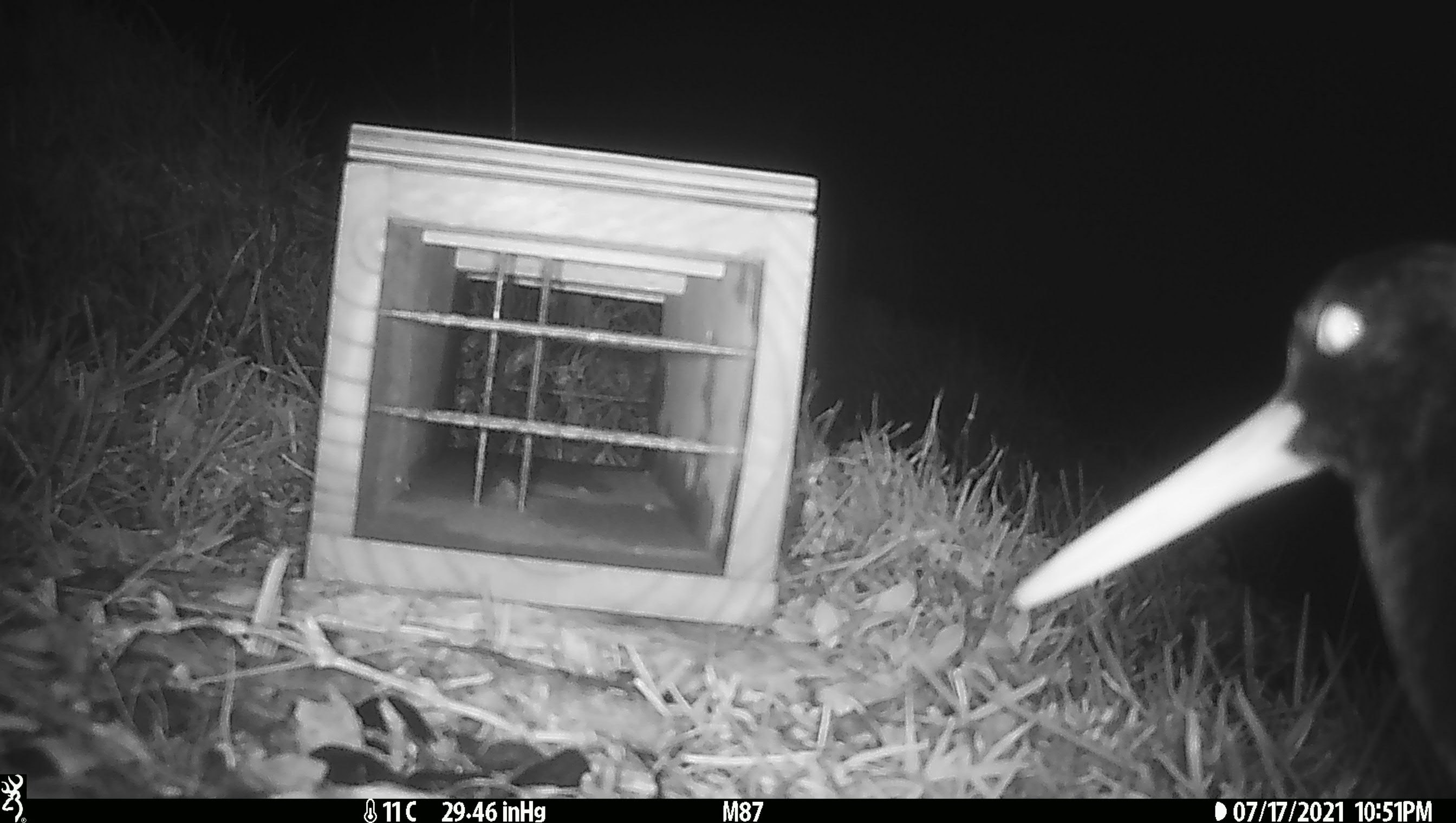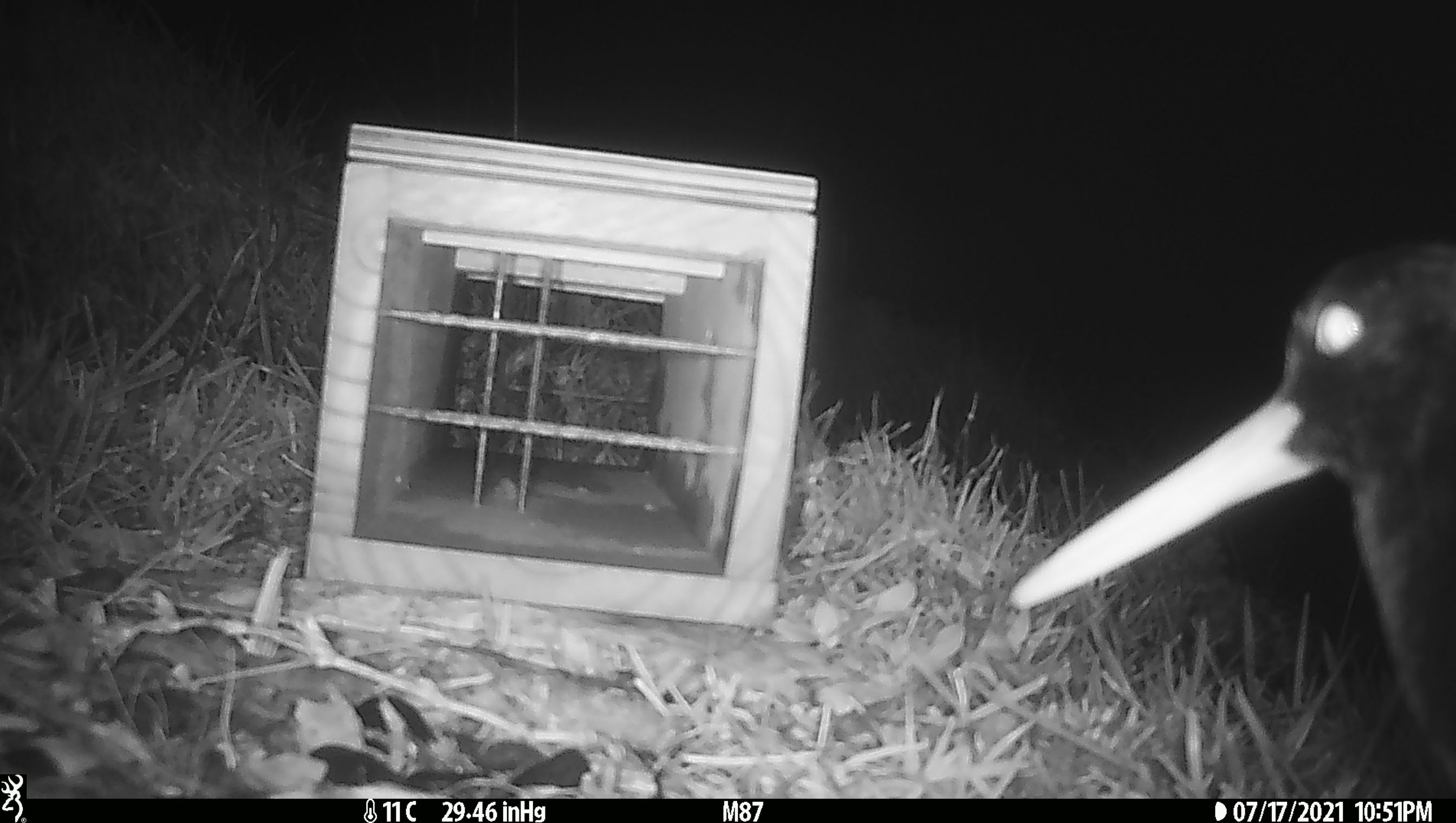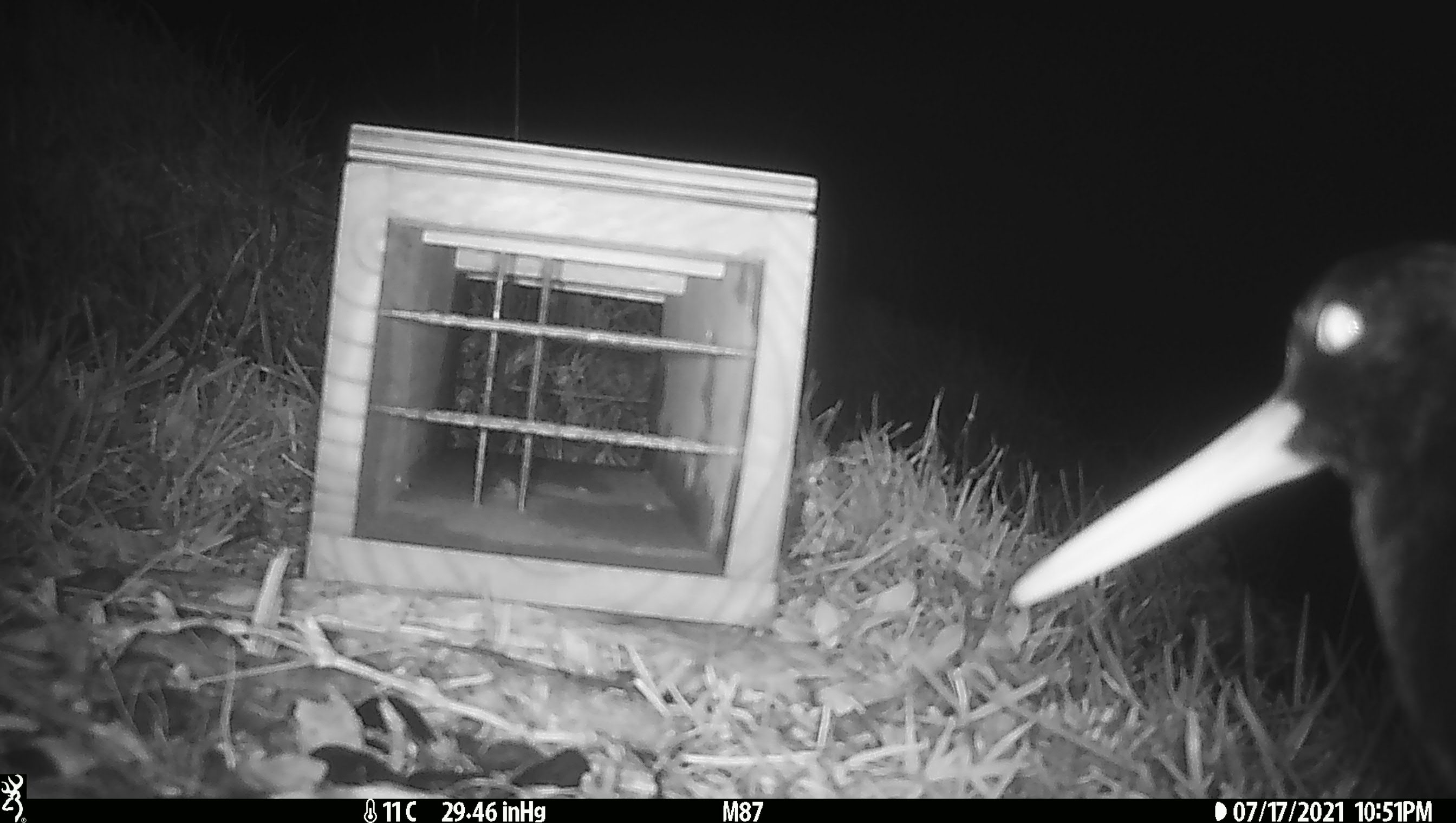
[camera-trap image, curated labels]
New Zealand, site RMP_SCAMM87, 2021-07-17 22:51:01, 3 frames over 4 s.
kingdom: Animalia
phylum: Chordata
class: Aves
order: Charadriiformes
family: Haematopodidae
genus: Haematopus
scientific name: Haematopus unicolor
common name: variable oystercatcher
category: oystercatcher